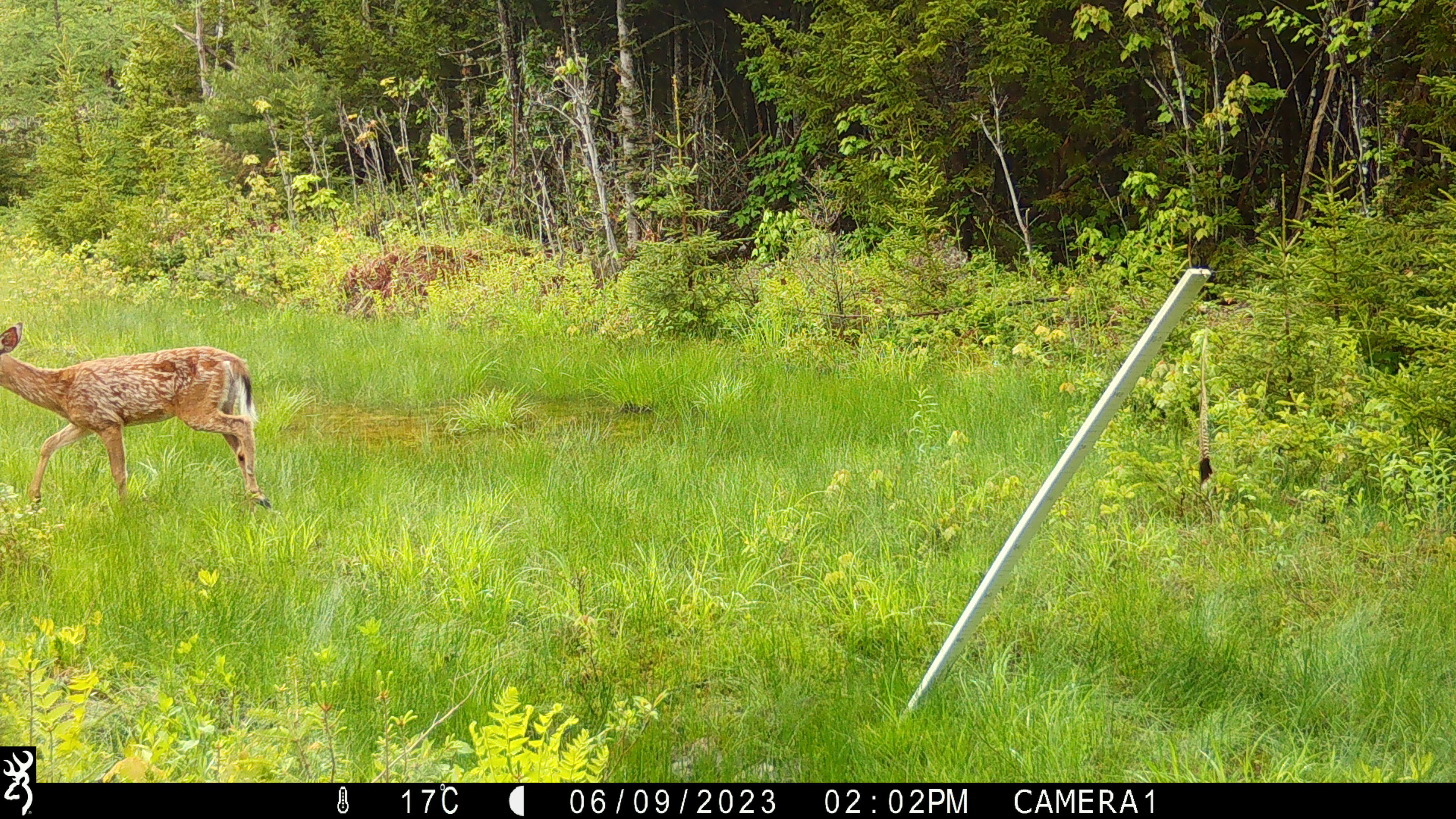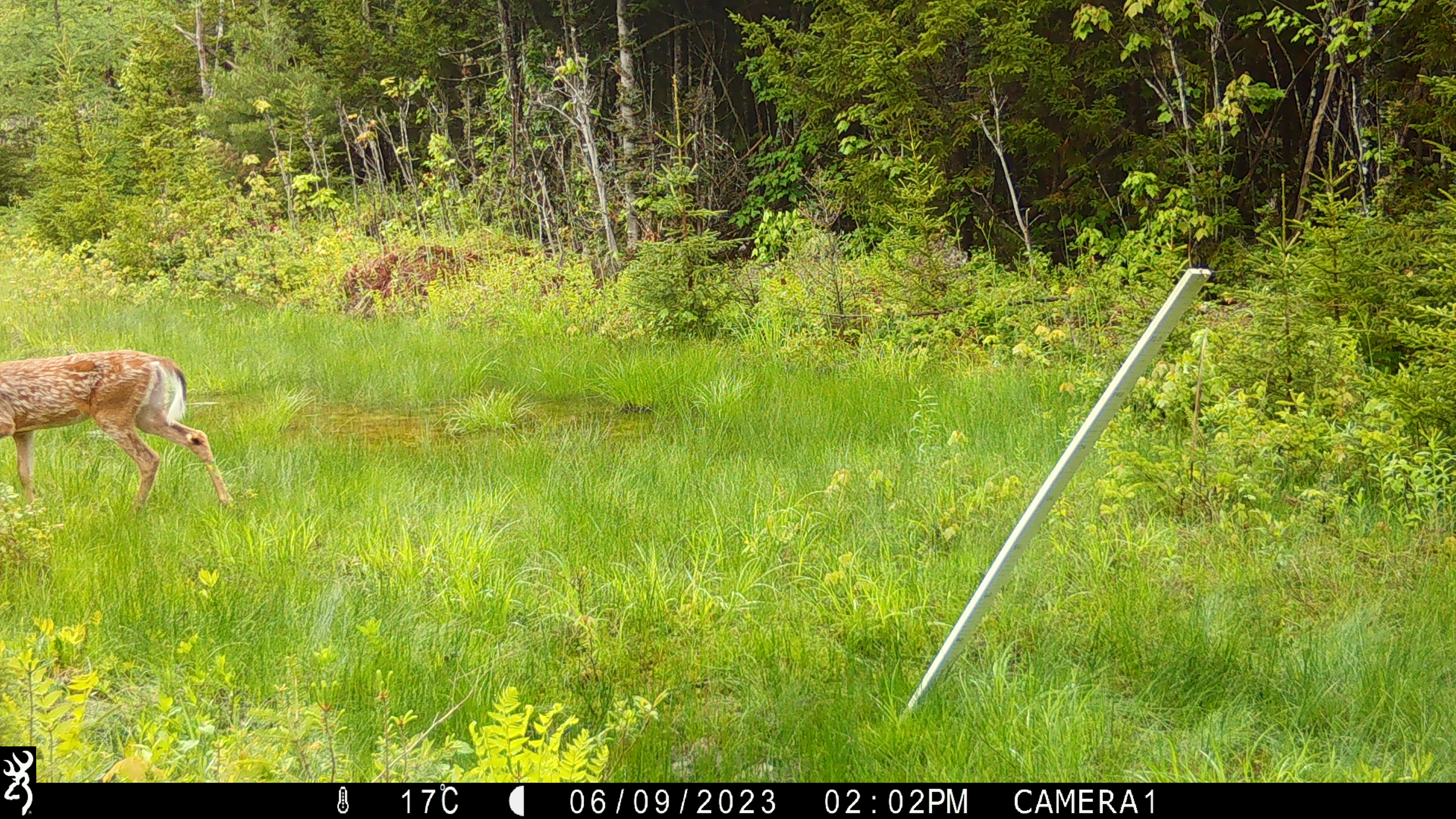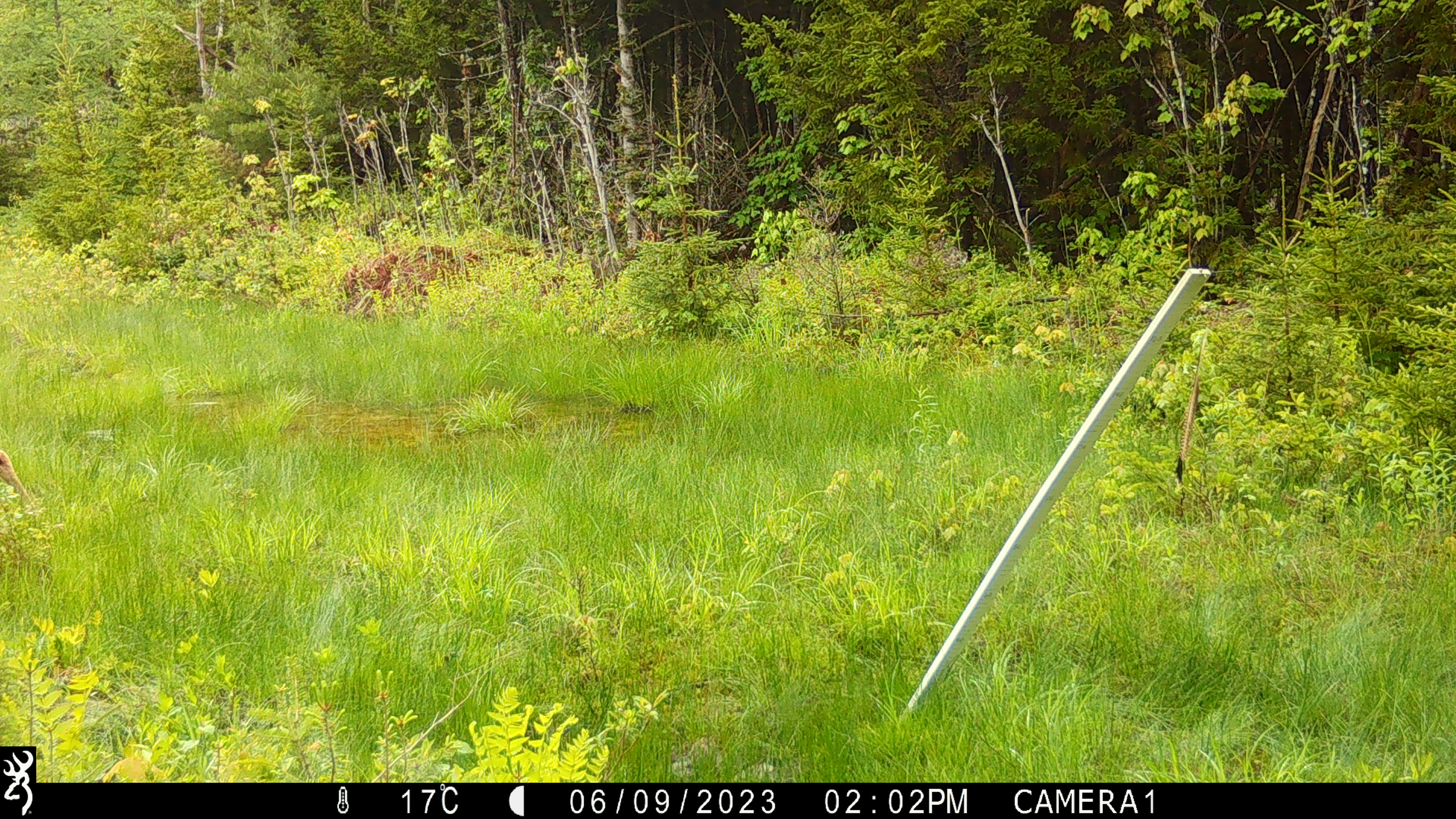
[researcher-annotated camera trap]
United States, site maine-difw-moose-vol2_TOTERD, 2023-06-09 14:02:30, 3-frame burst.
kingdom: Animalia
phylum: Chordata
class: Mammalia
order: Artiodactyla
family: Cervidae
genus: Odocoileus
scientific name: Odocoileus virginianus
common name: white-tailed deer